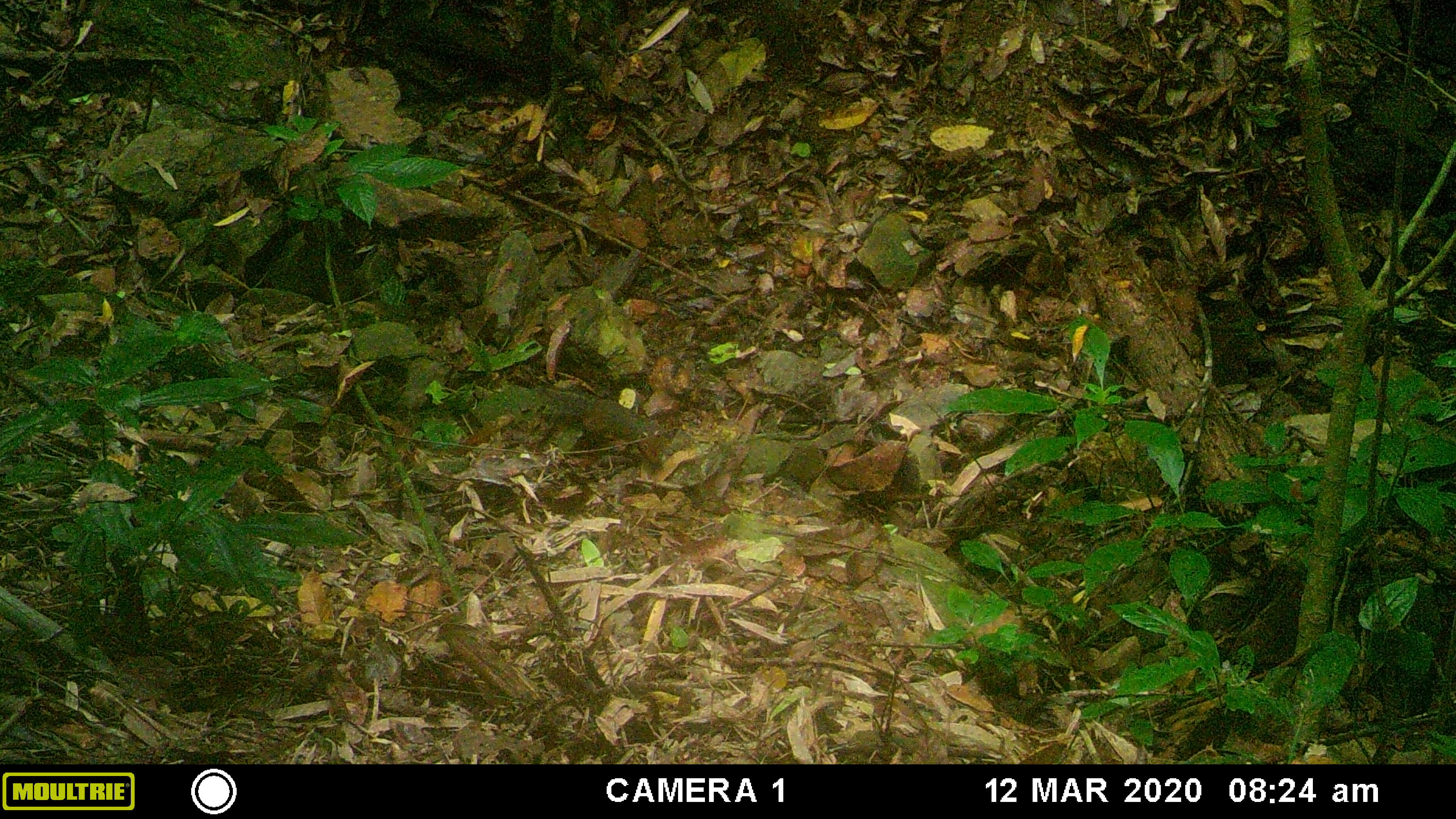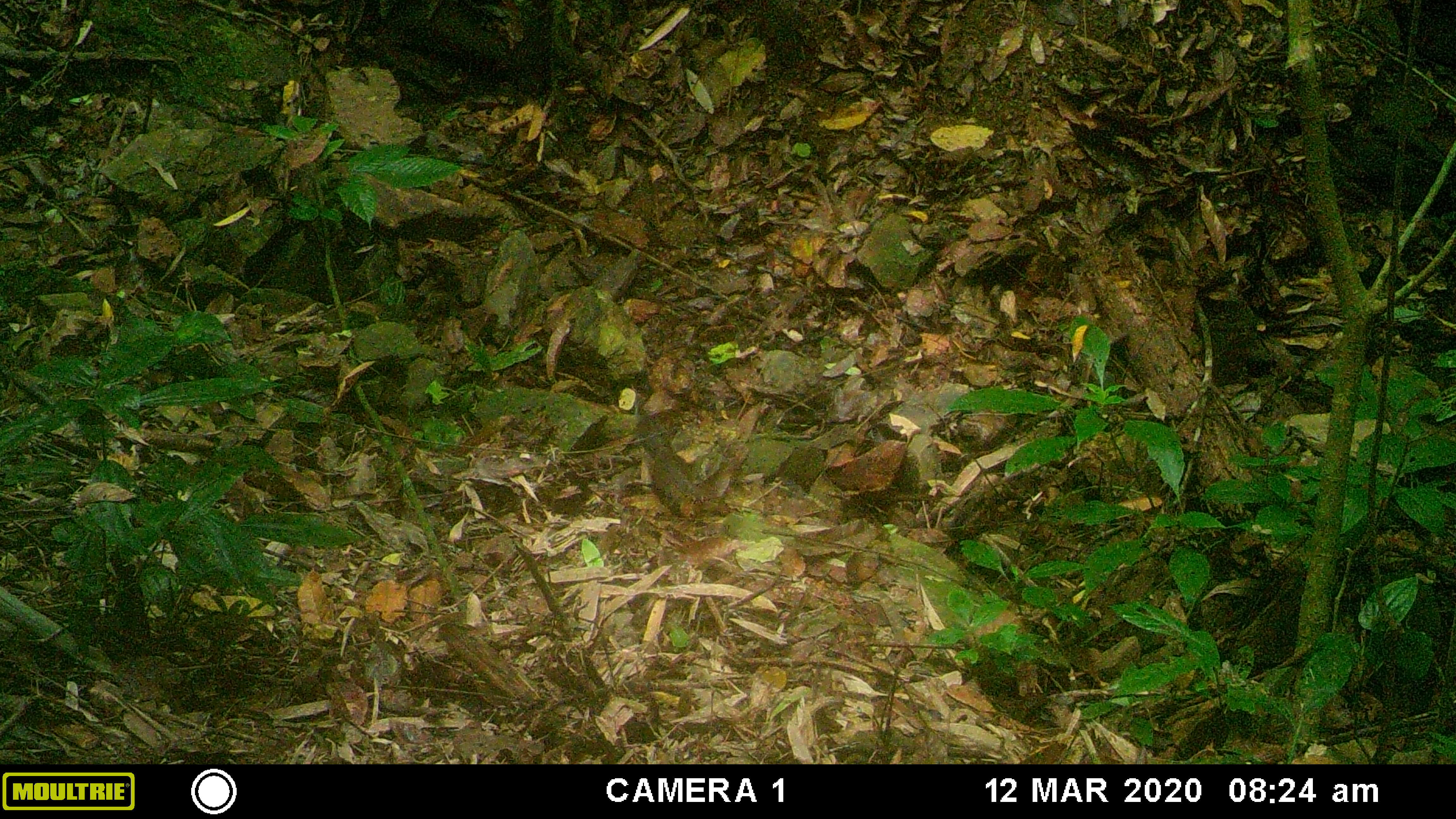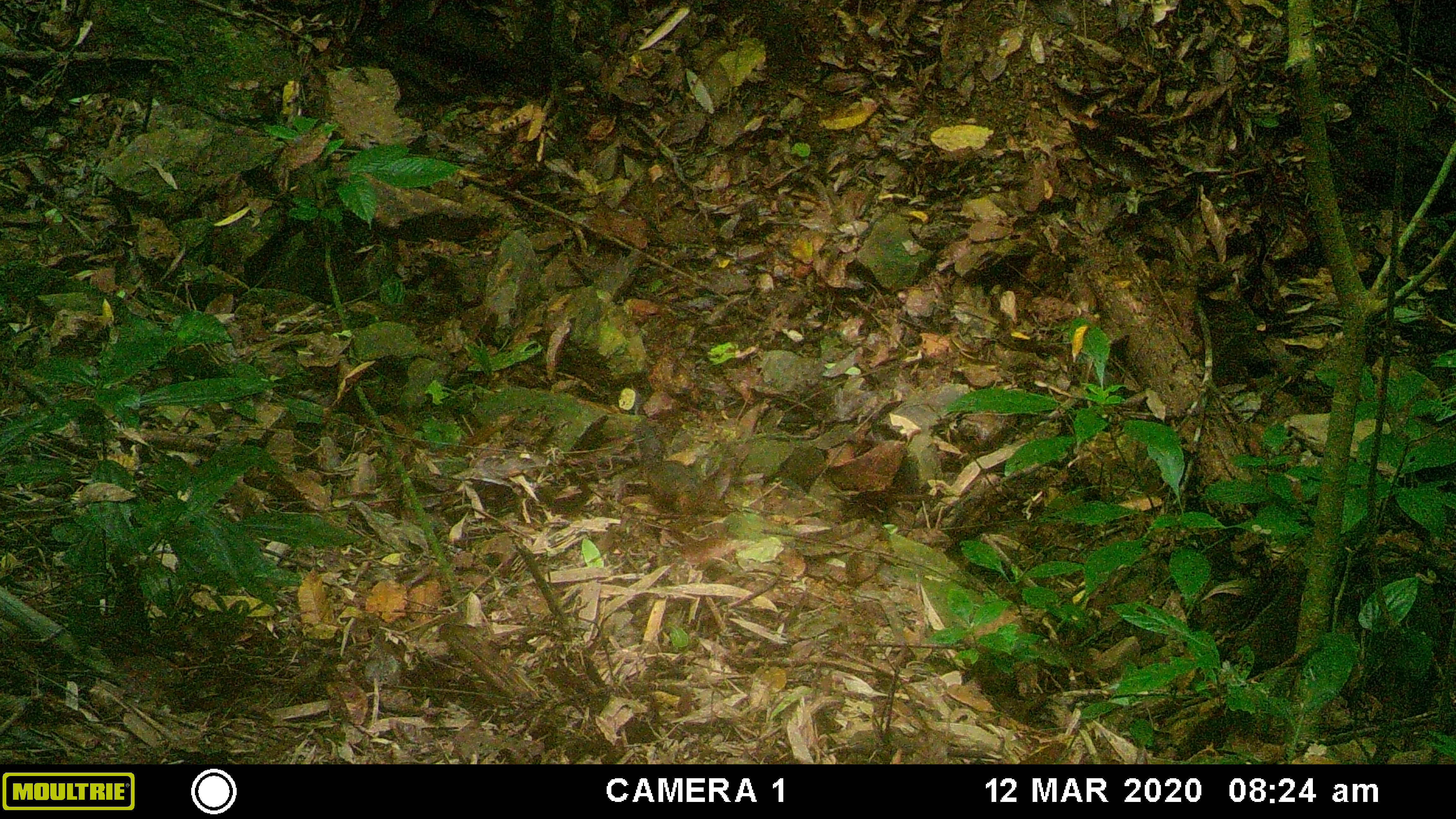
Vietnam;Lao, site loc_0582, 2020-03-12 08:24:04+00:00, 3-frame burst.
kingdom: Animalia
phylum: Chordata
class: Mammalia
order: Rodentia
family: Sciuridae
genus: Dremomys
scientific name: Dremomys rufigenis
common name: red-cheeked squirrel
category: red cheeked squirrel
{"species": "red cheeked squirrel (red-cheeked squirrel) (Dremomys rufigenis)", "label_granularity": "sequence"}